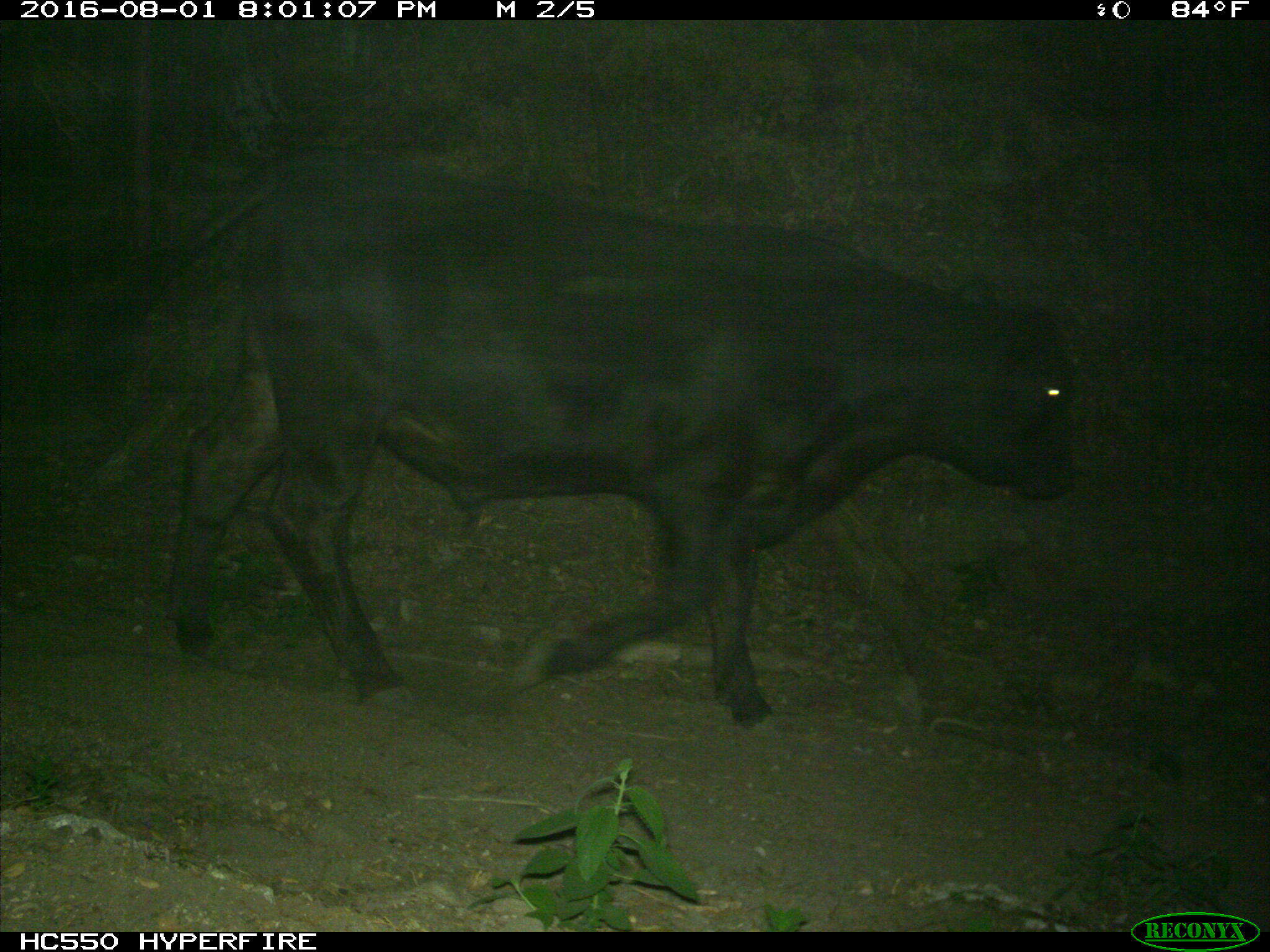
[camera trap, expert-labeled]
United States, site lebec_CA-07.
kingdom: Animalia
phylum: Chordata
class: Mammalia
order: Artiodactyla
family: Bovidae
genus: Bos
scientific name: Bos taurus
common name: domestic cow